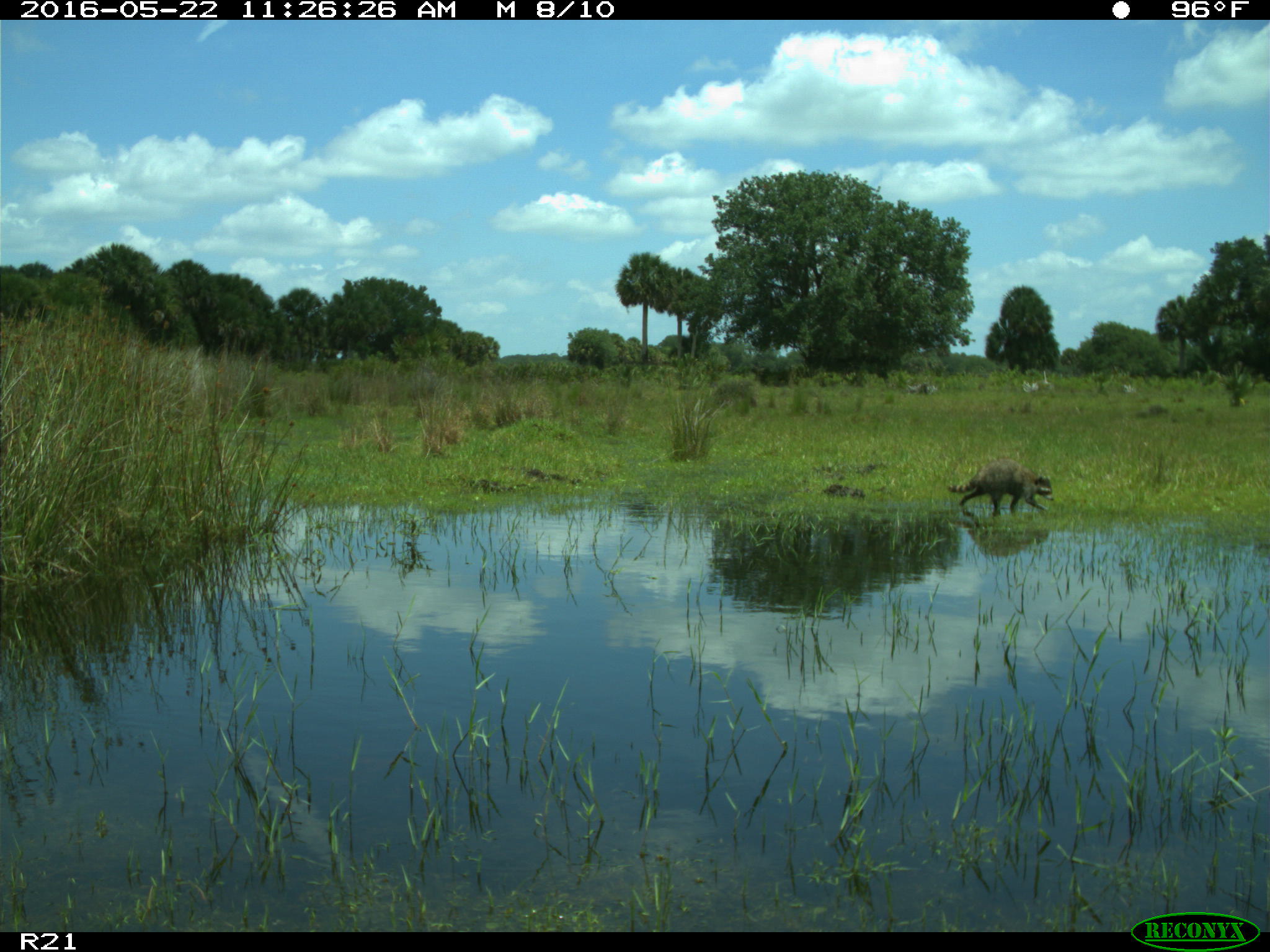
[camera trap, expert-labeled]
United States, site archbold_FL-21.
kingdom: Animalia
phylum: Chordata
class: Mammalia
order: Carnivora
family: Procyonidae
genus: Procyon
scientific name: Procyon lotor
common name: common raccoon